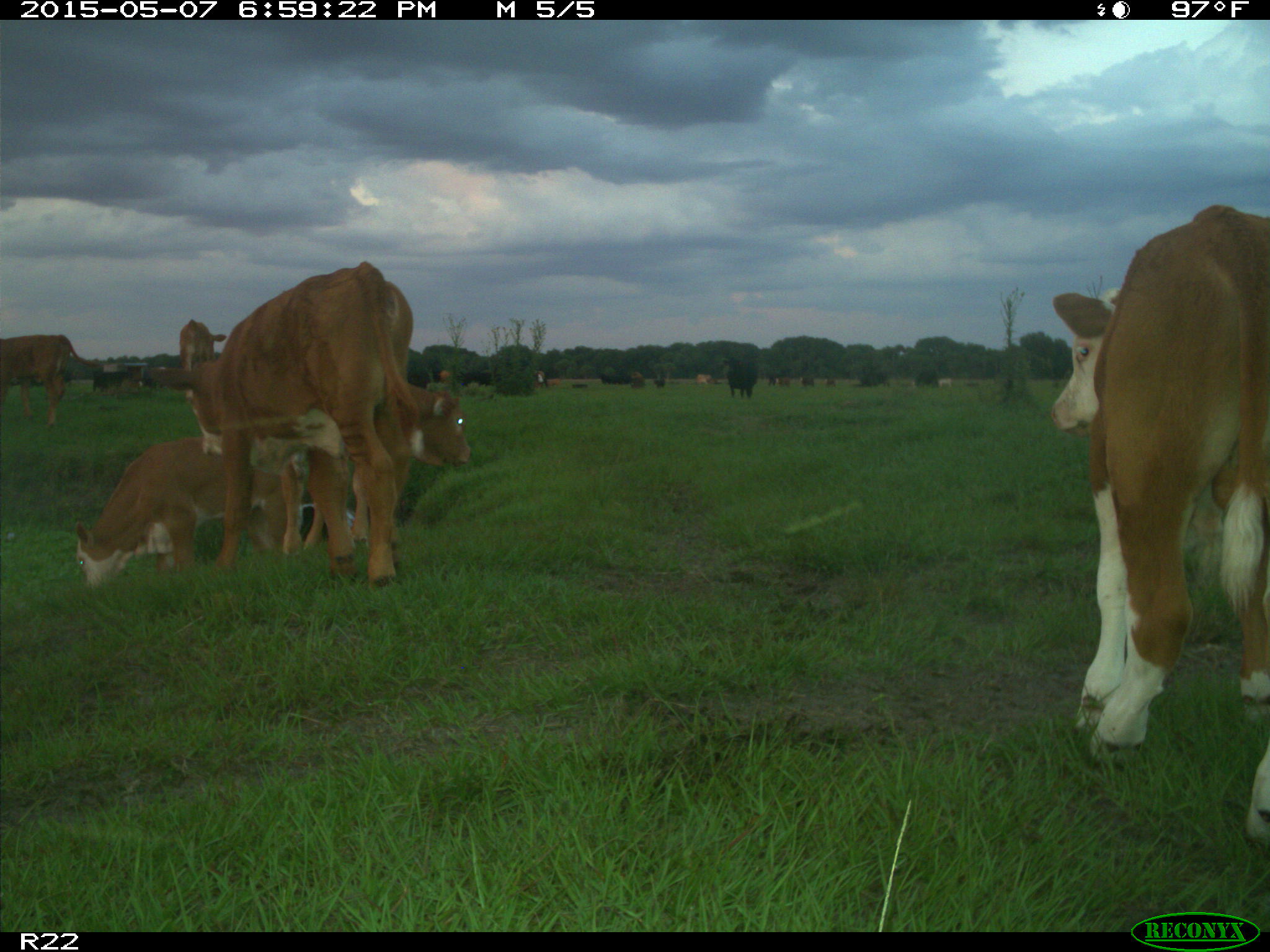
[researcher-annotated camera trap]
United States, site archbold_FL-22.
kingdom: Animalia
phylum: Chordata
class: Mammalia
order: Artiodactyla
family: Bovidae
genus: Bos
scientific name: Bos taurus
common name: domestic cow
Bos taurus (domestic cow).